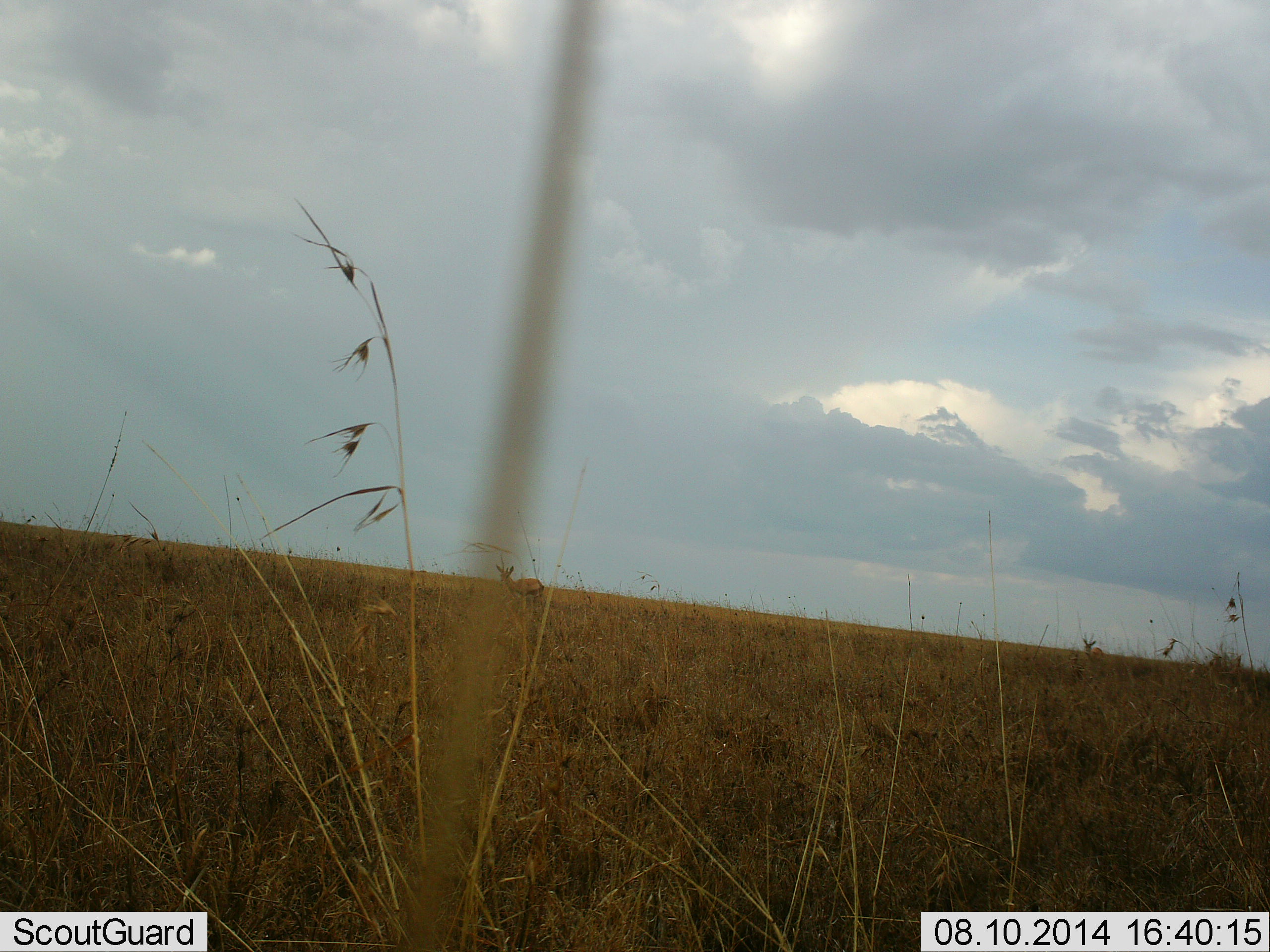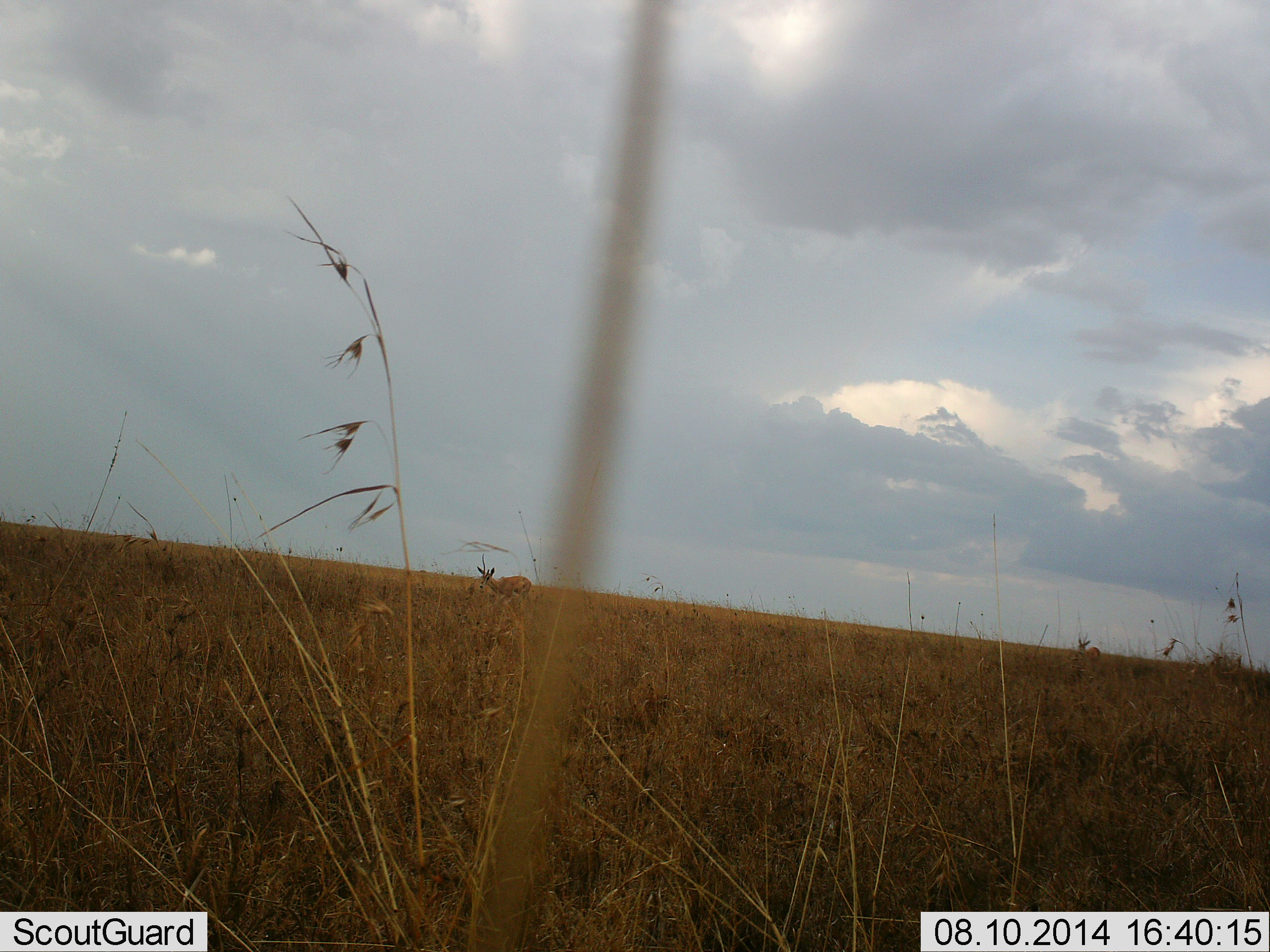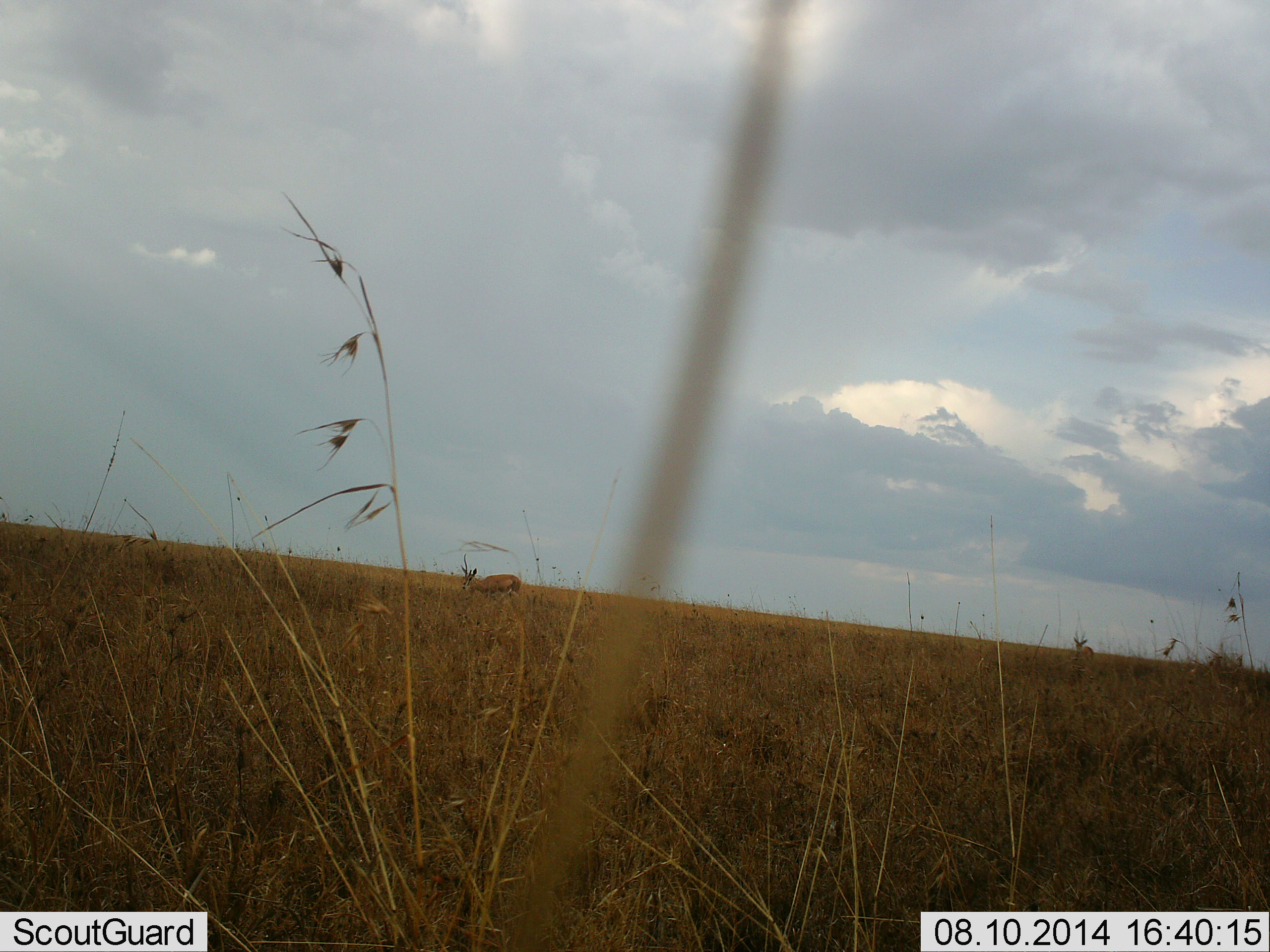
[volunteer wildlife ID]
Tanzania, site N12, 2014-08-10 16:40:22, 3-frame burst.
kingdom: Animalia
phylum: Chordata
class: Mammalia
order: Artiodactyla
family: Bovidae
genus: Eudorcas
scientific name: Eudorcas thomsonii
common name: thomson's gazelle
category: gazellethomsons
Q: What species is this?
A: Gazellethomsons (thomson's gazelle) (Eudorcas thomsonii).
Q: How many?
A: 2.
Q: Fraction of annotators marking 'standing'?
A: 33%.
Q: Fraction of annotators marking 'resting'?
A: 0%.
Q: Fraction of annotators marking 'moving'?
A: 78%.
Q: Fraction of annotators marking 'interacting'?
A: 0%.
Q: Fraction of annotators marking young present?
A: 0%.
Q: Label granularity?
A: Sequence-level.